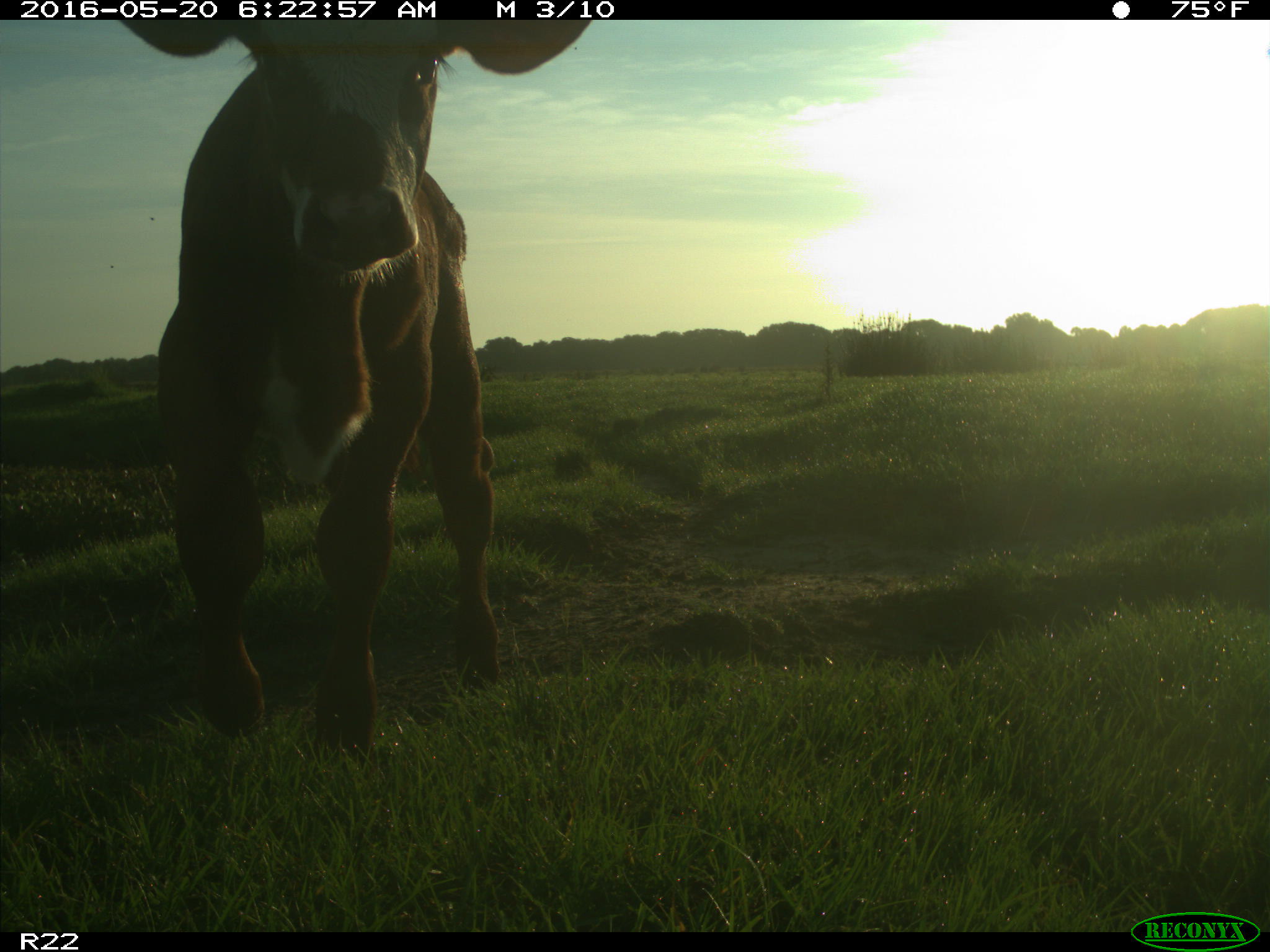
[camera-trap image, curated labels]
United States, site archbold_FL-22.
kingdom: Animalia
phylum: Chordata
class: Mammalia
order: Artiodactyla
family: Bovidae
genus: Bos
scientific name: Bos taurus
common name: domestic cow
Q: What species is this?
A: Bos taurus (domestic cow).